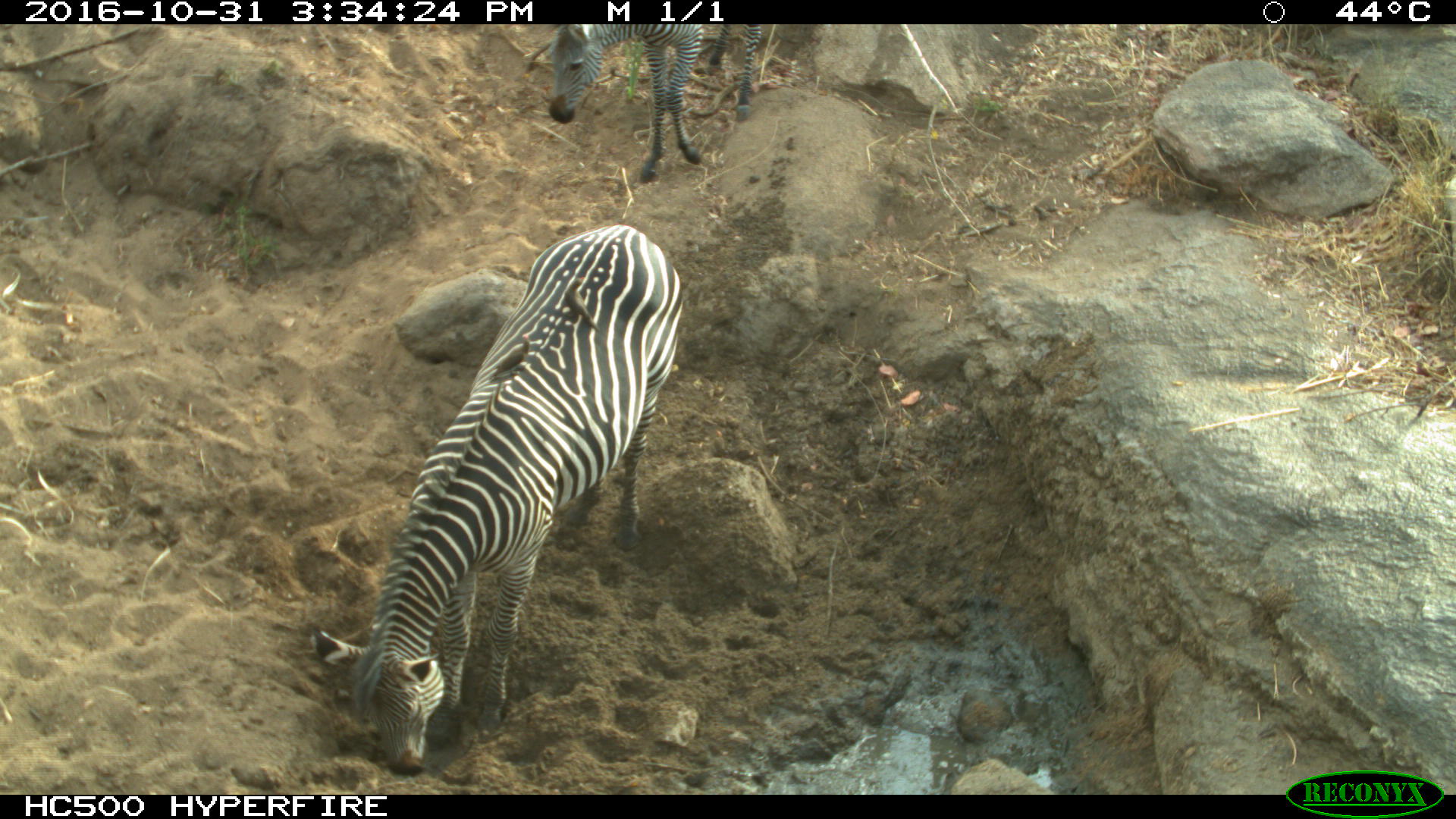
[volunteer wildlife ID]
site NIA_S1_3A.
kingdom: Animalia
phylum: Chordata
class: Mammalia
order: Perissodactyla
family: Equidae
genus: Equus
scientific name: Equus quagga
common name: plains zebra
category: zebraplains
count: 2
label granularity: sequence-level